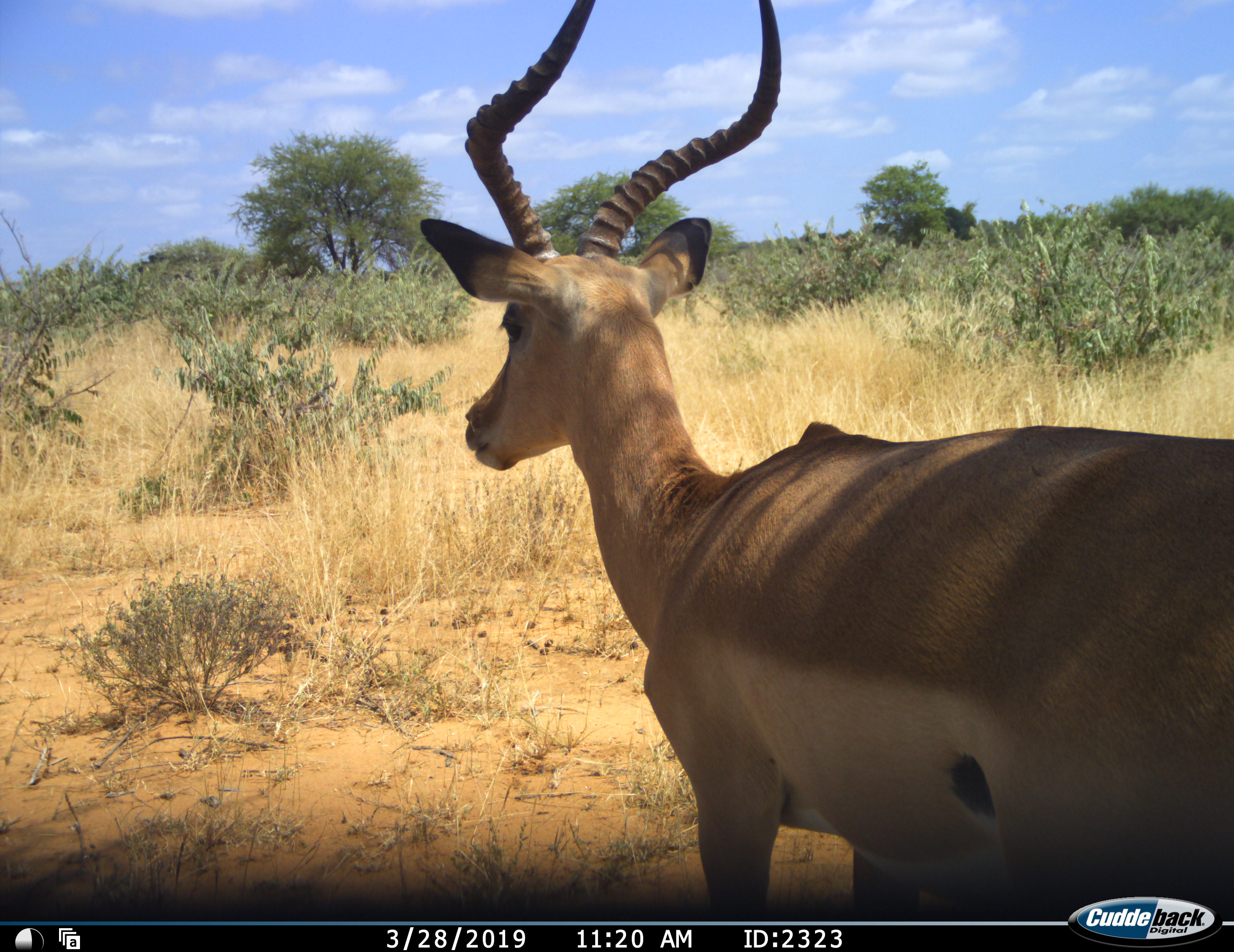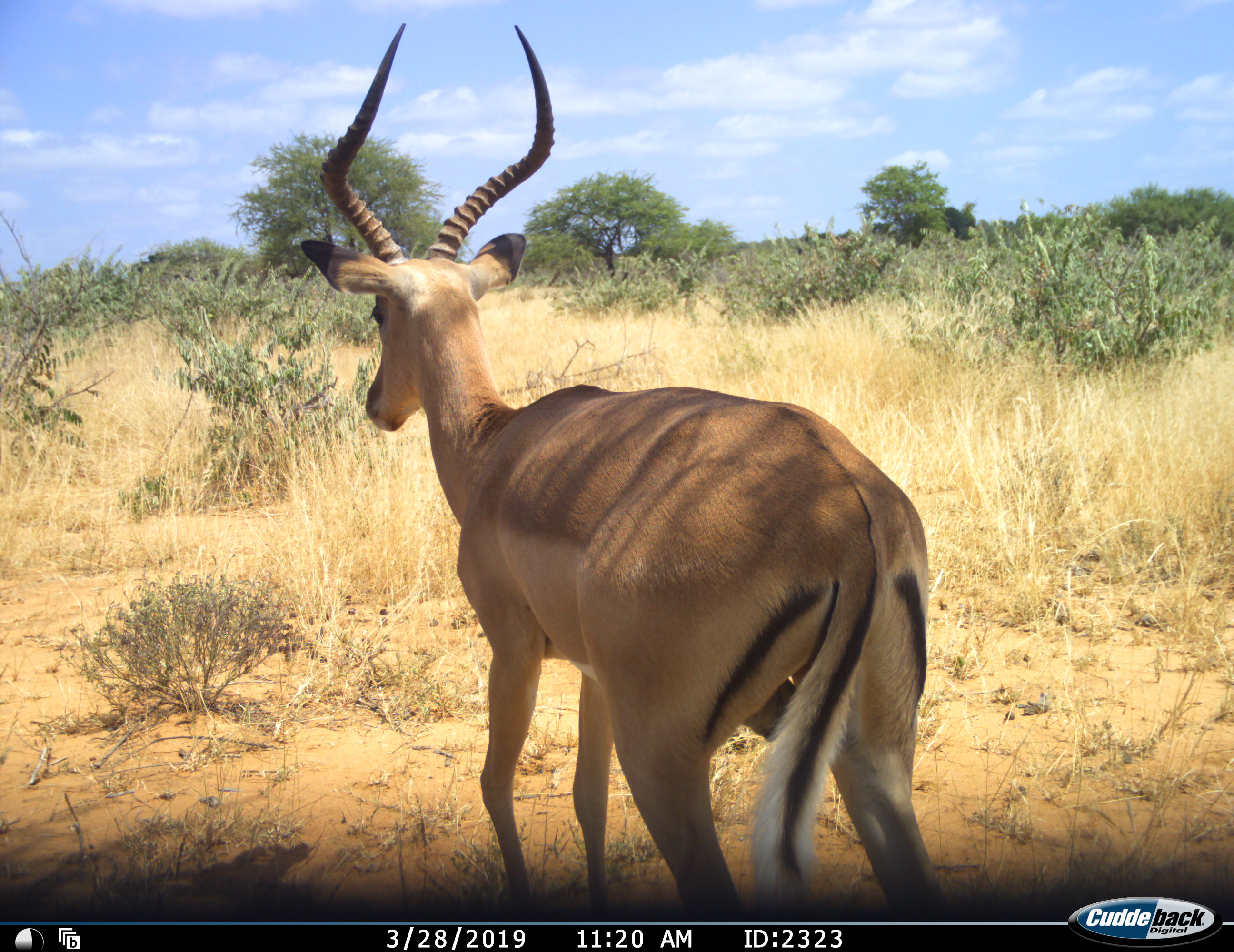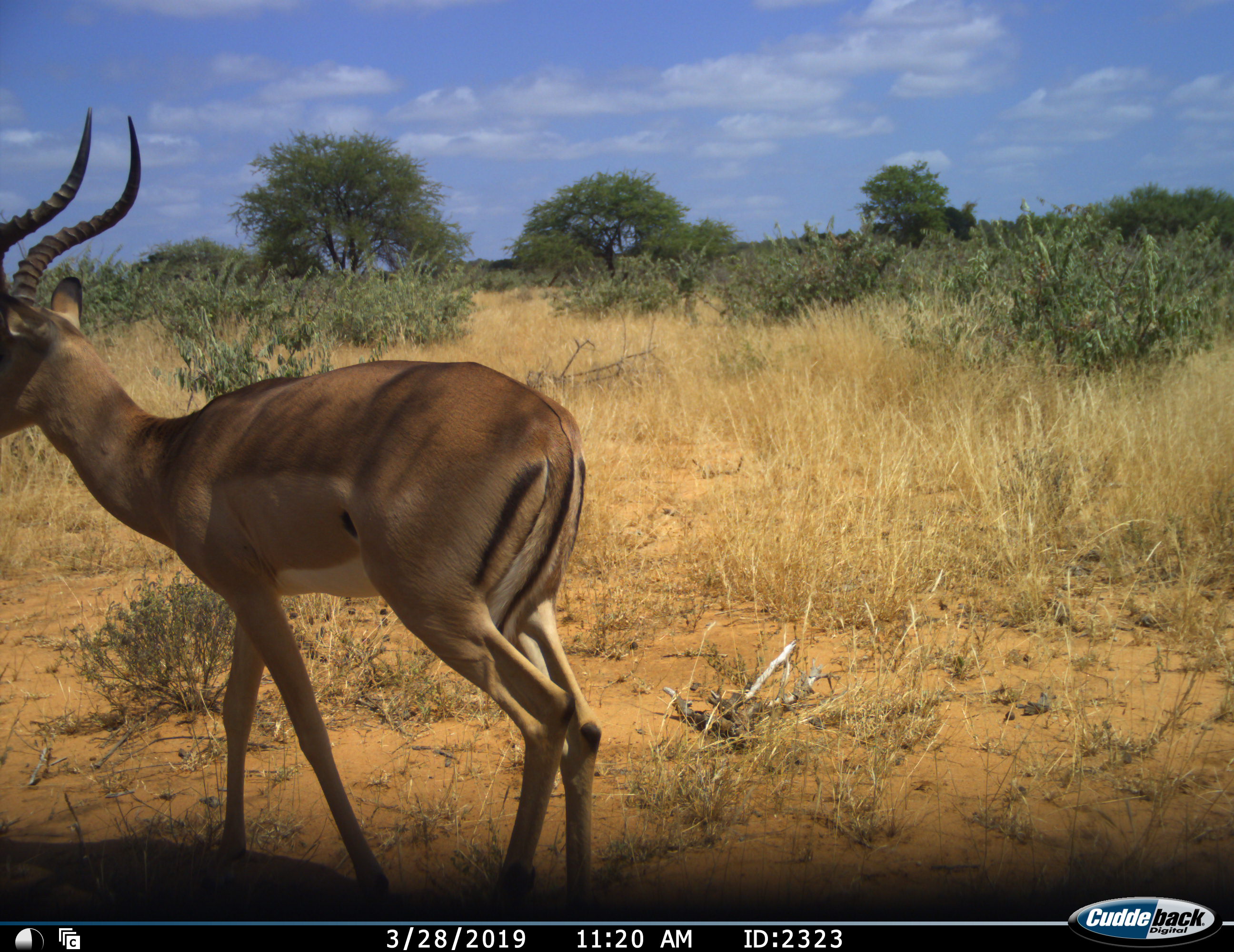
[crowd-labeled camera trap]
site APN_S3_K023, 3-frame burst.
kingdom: Animalia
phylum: Chordata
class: Mammalia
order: Artiodactyla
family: Bovidae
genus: Aepyceros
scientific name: Aepyceros melampus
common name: impala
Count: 1.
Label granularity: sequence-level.